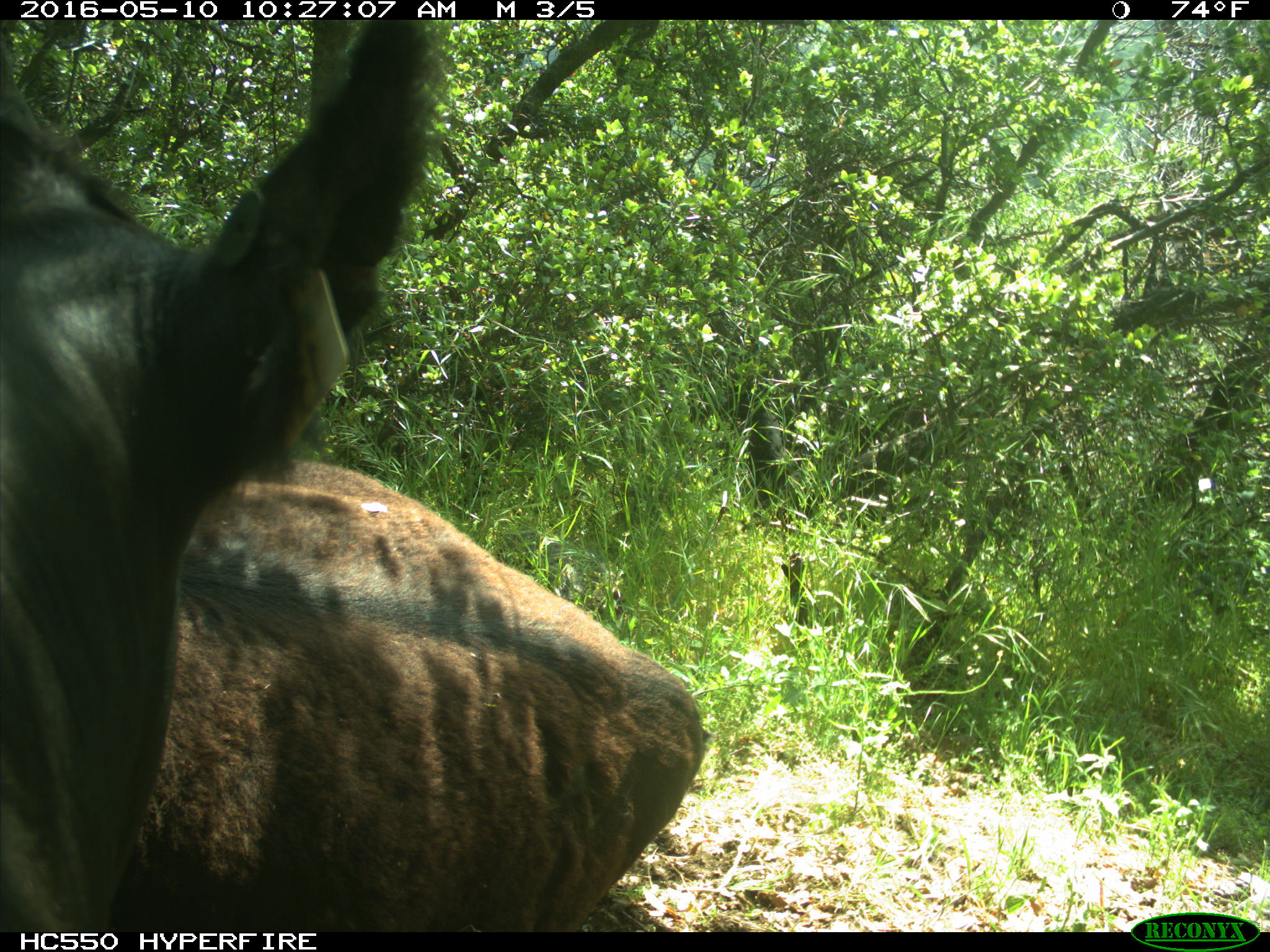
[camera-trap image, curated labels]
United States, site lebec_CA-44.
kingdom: Animalia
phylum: Chordata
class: Mammalia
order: Artiodactyla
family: Bovidae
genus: Bos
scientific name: Bos taurus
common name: domestic cow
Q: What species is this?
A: Bos taurus (domestic cow).